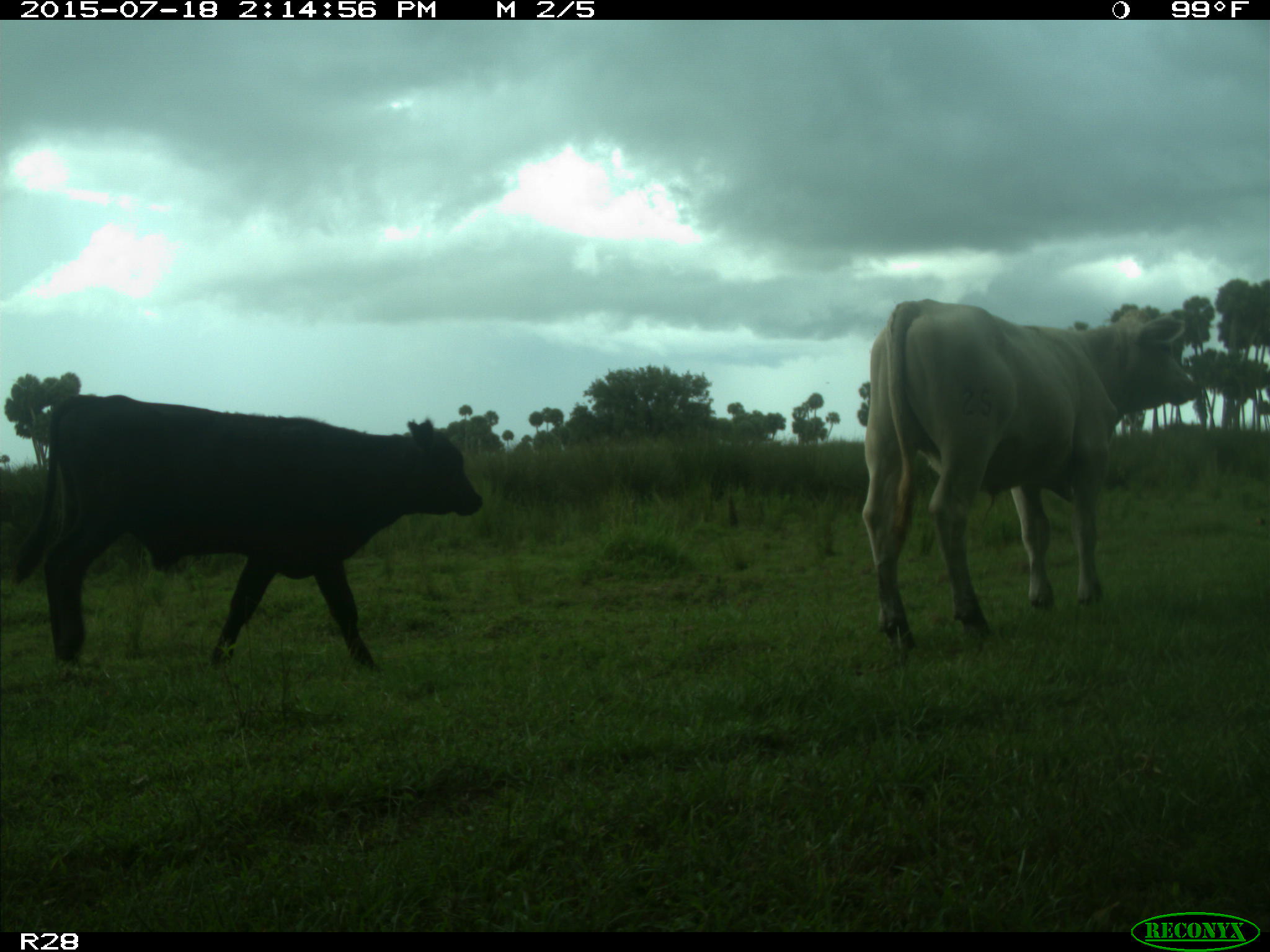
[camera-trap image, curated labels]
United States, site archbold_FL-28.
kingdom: Animalia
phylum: Chordata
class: Mammalia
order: Artiodactyla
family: Bovidae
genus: Bos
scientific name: Bos taurus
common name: domestic cow